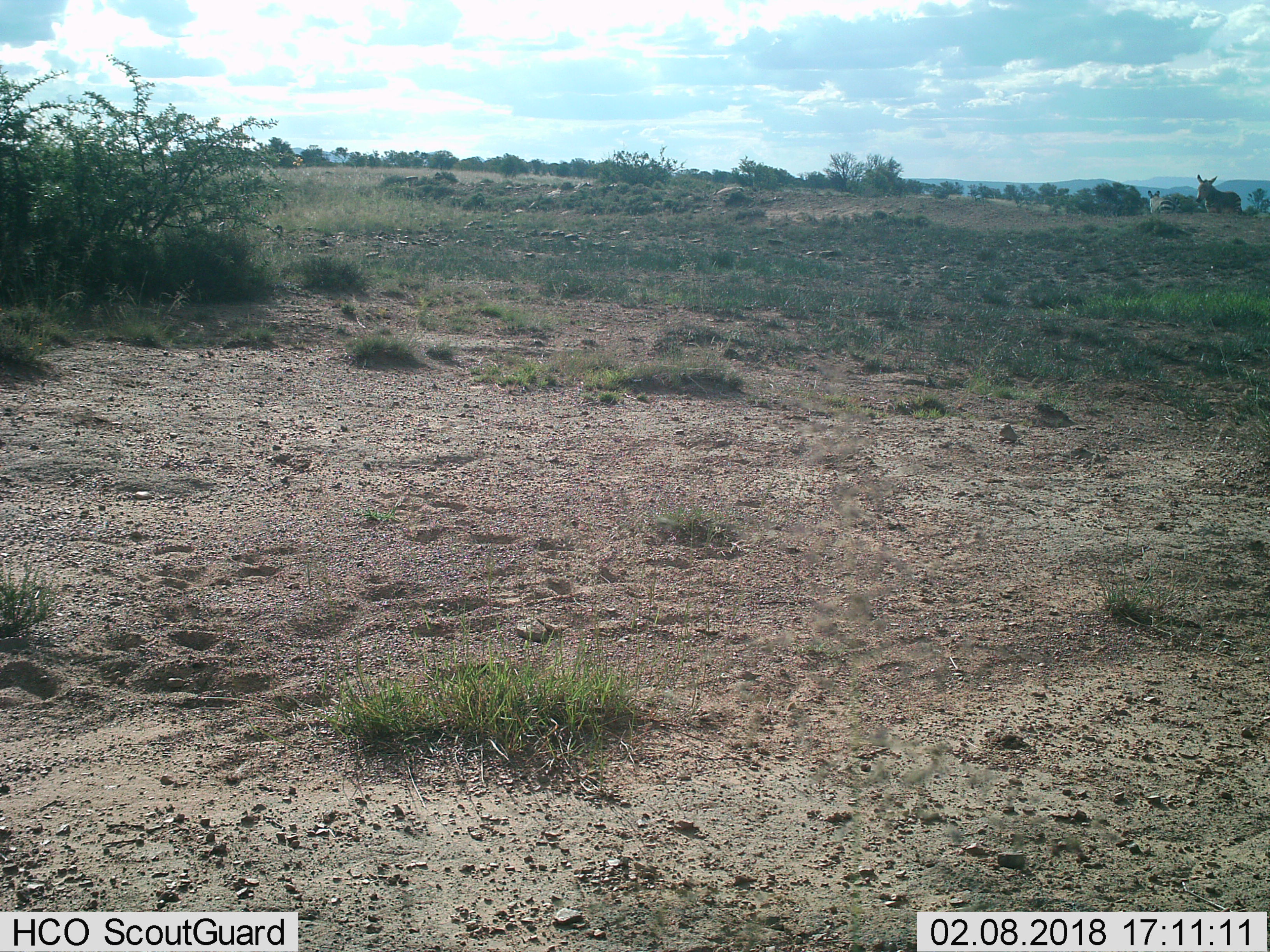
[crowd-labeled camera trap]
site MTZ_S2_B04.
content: unidentified animal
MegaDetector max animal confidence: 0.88